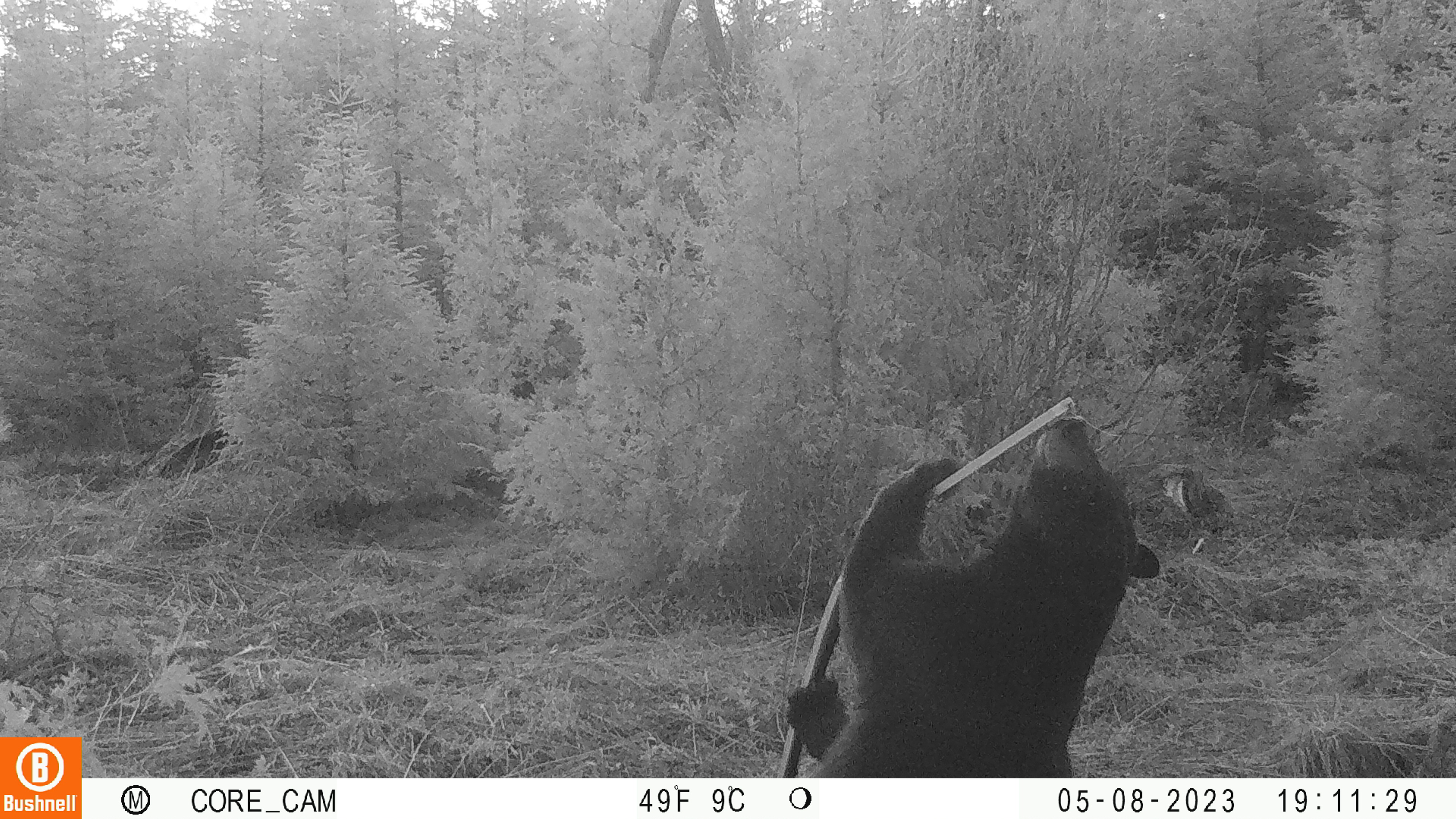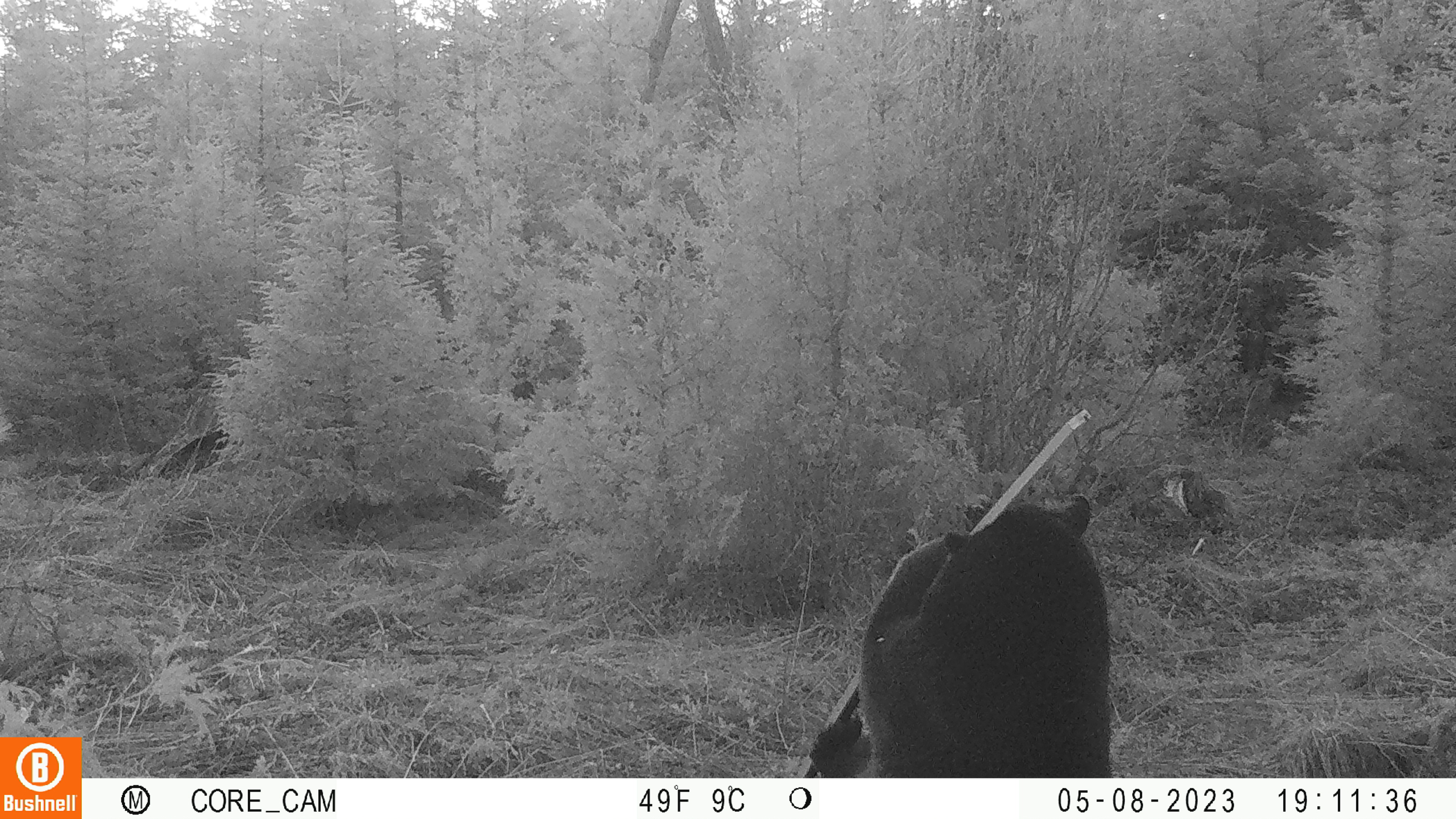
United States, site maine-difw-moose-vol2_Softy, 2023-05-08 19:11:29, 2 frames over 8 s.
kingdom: Animalia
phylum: Chordata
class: Mammalia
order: Carnivora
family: Ursidae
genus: Ursus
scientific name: Ursus americanus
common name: black bear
Black bear (Ursus americanus).